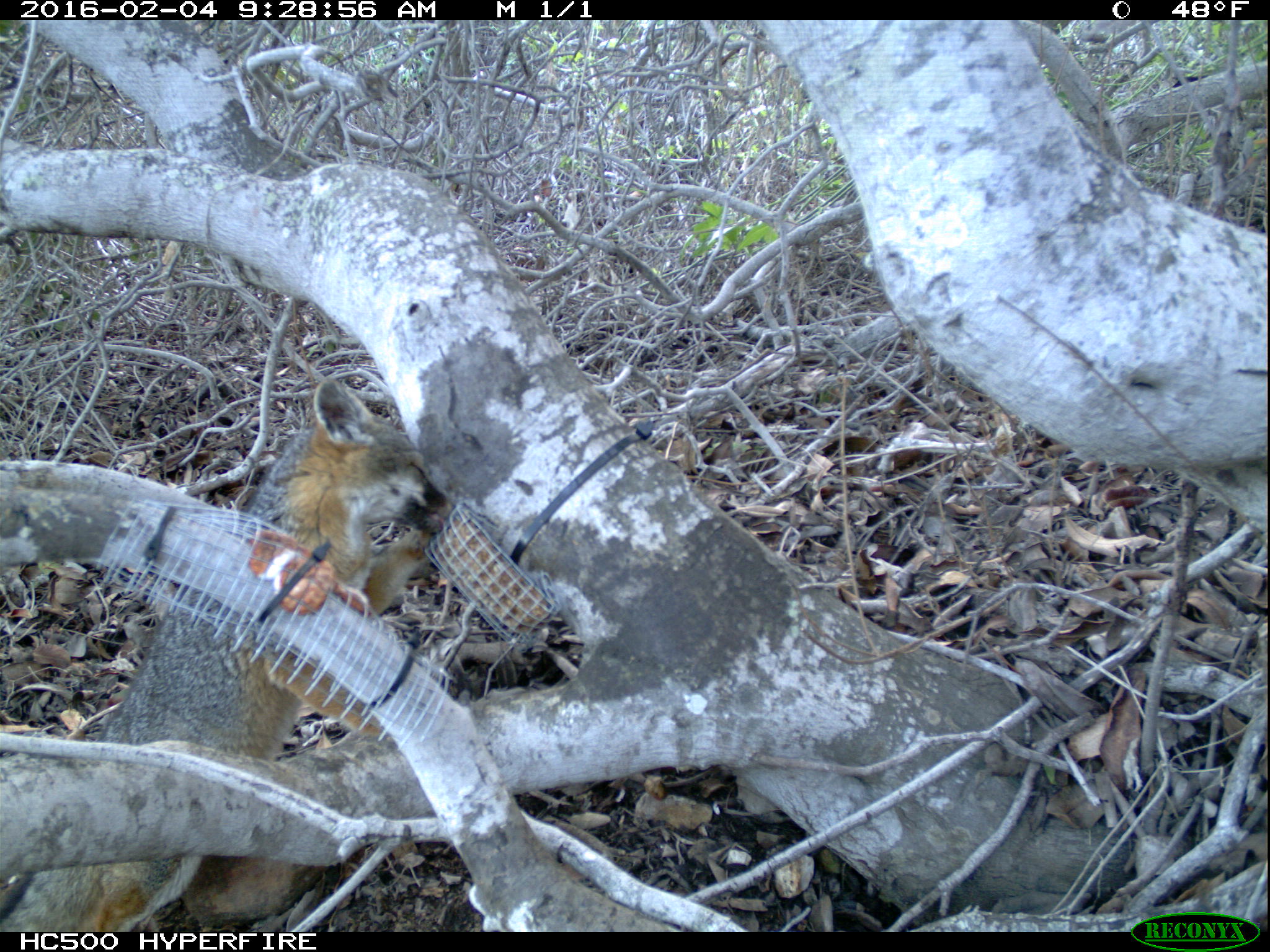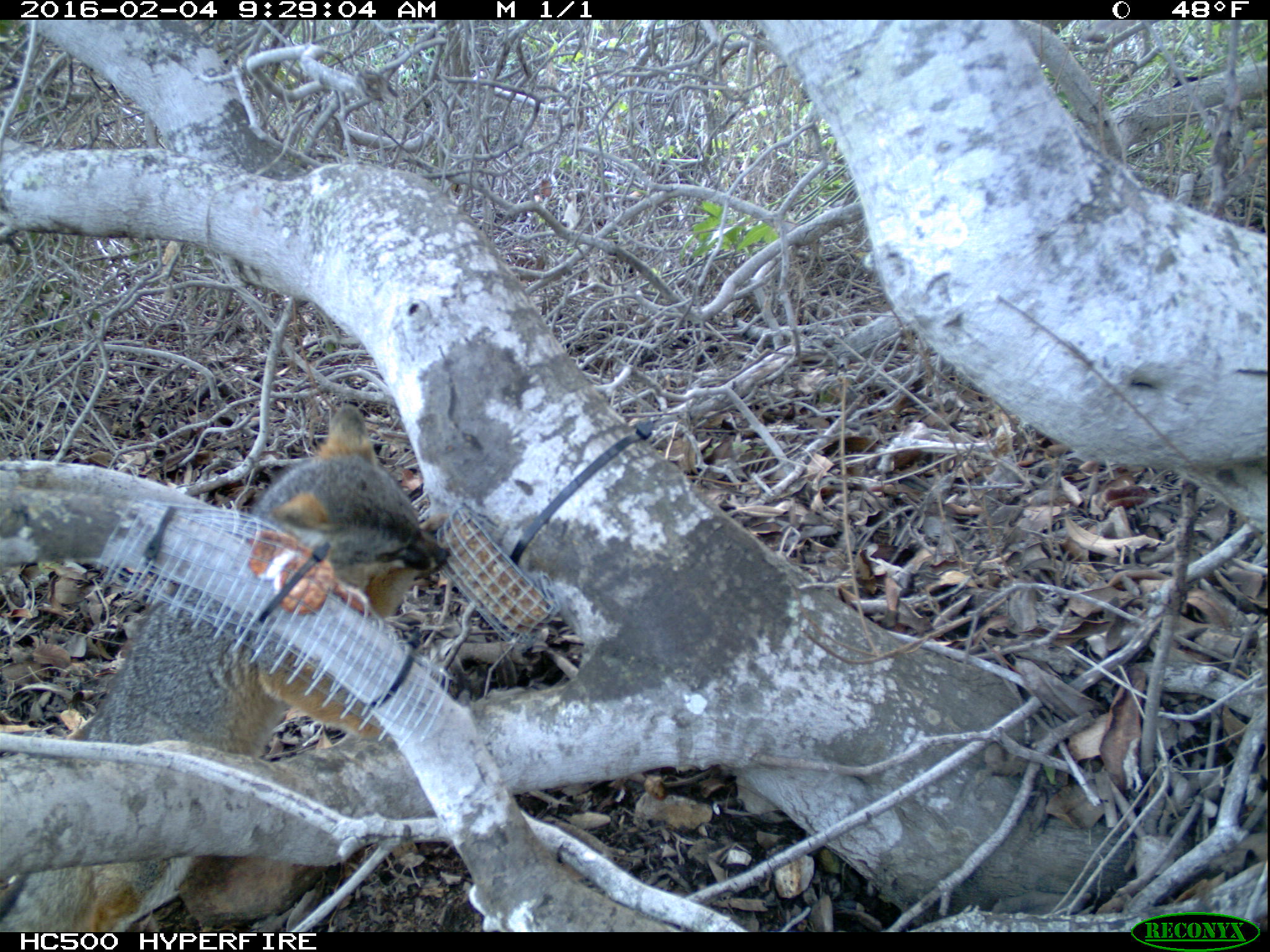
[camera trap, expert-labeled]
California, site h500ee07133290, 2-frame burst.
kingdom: Animalia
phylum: Chordata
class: Mammalia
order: Carnivora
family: Canidae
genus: Urocyon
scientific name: Urocyon littoralis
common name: island fox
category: fox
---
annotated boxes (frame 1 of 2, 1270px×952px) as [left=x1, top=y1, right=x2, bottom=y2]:
fox: [left=0, top=377, right=456, bottom=932]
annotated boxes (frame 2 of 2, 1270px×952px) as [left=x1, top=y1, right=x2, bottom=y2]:
fox: [left=0, top=403, right=451, bottom=933]